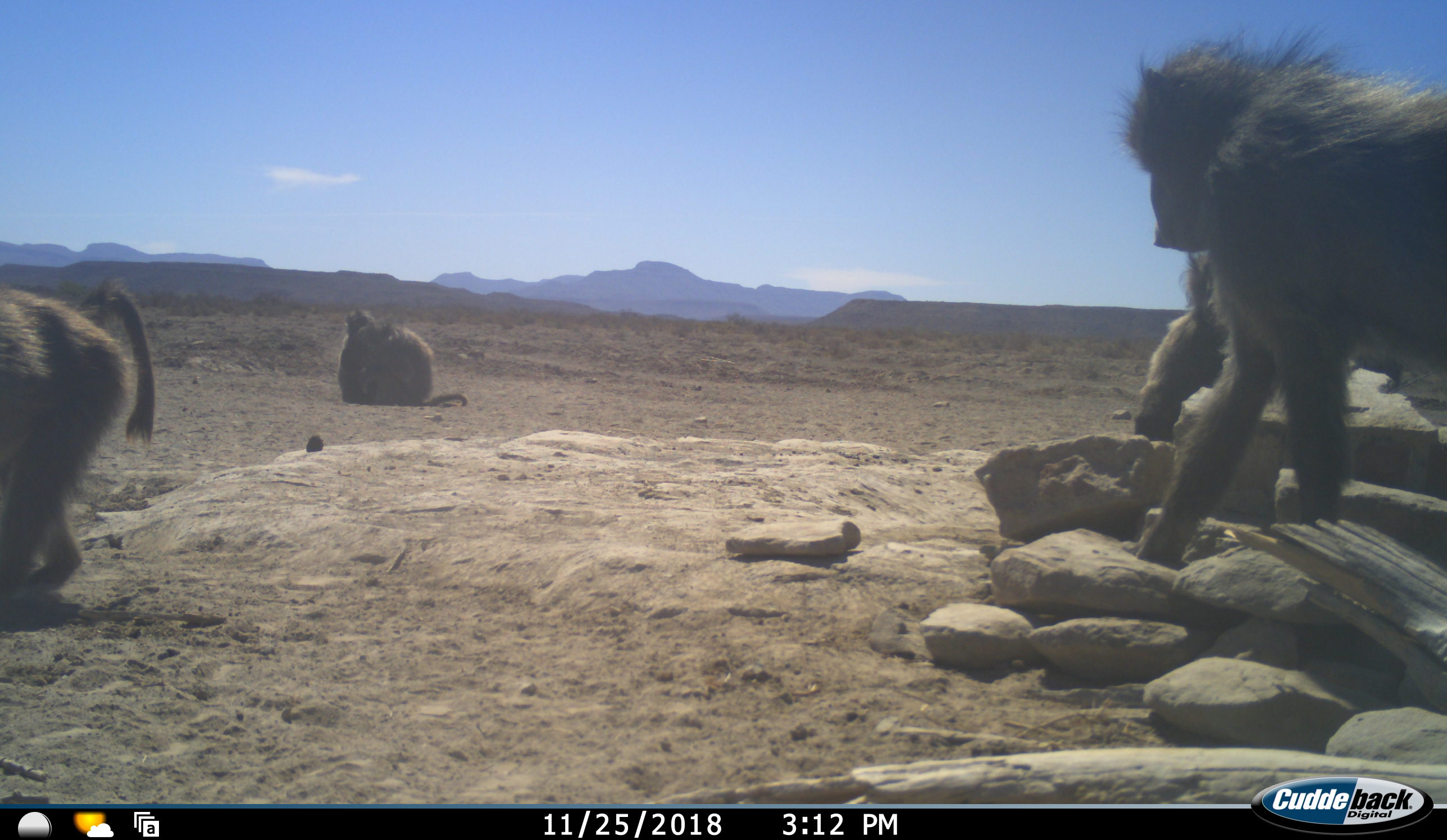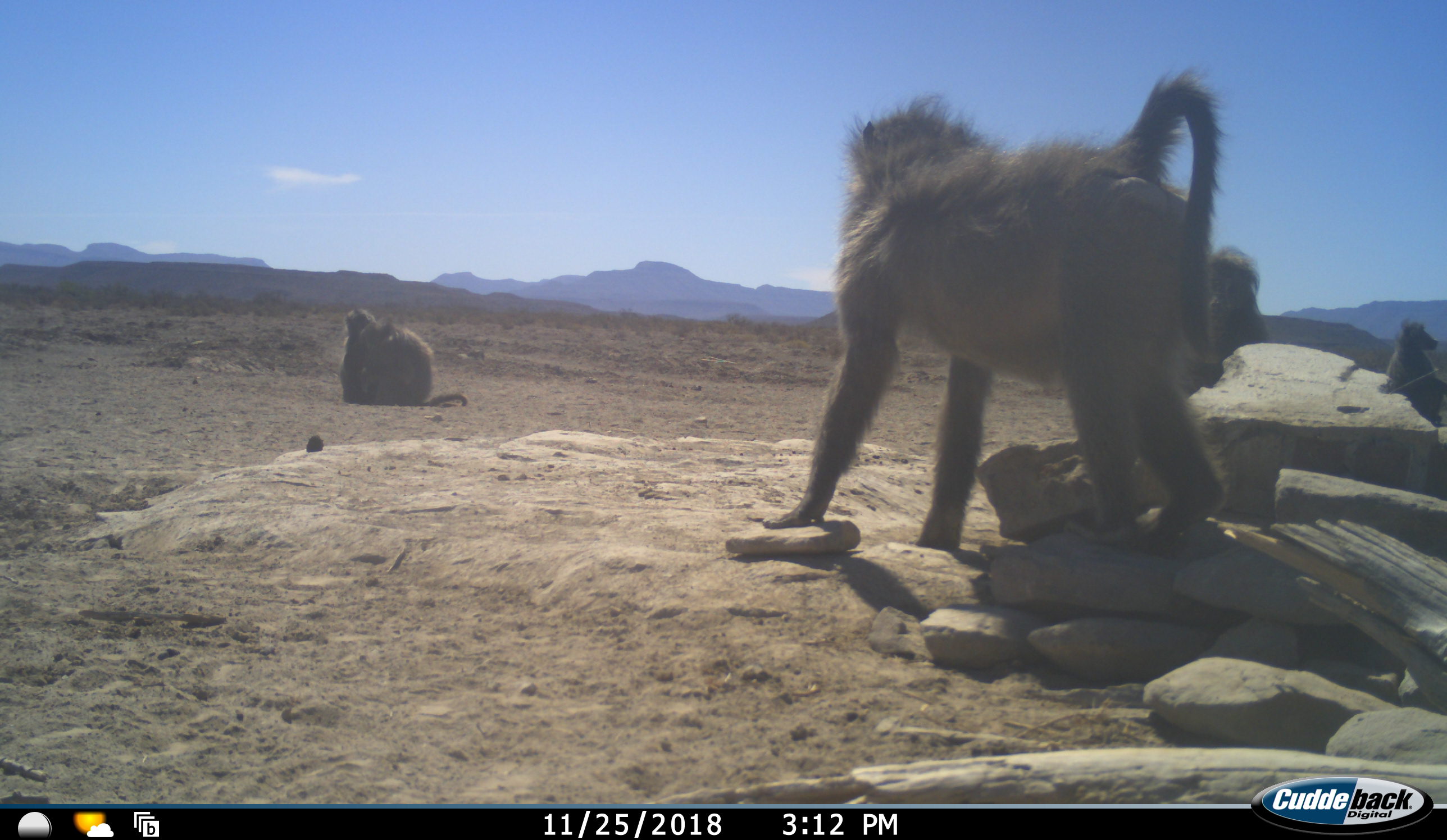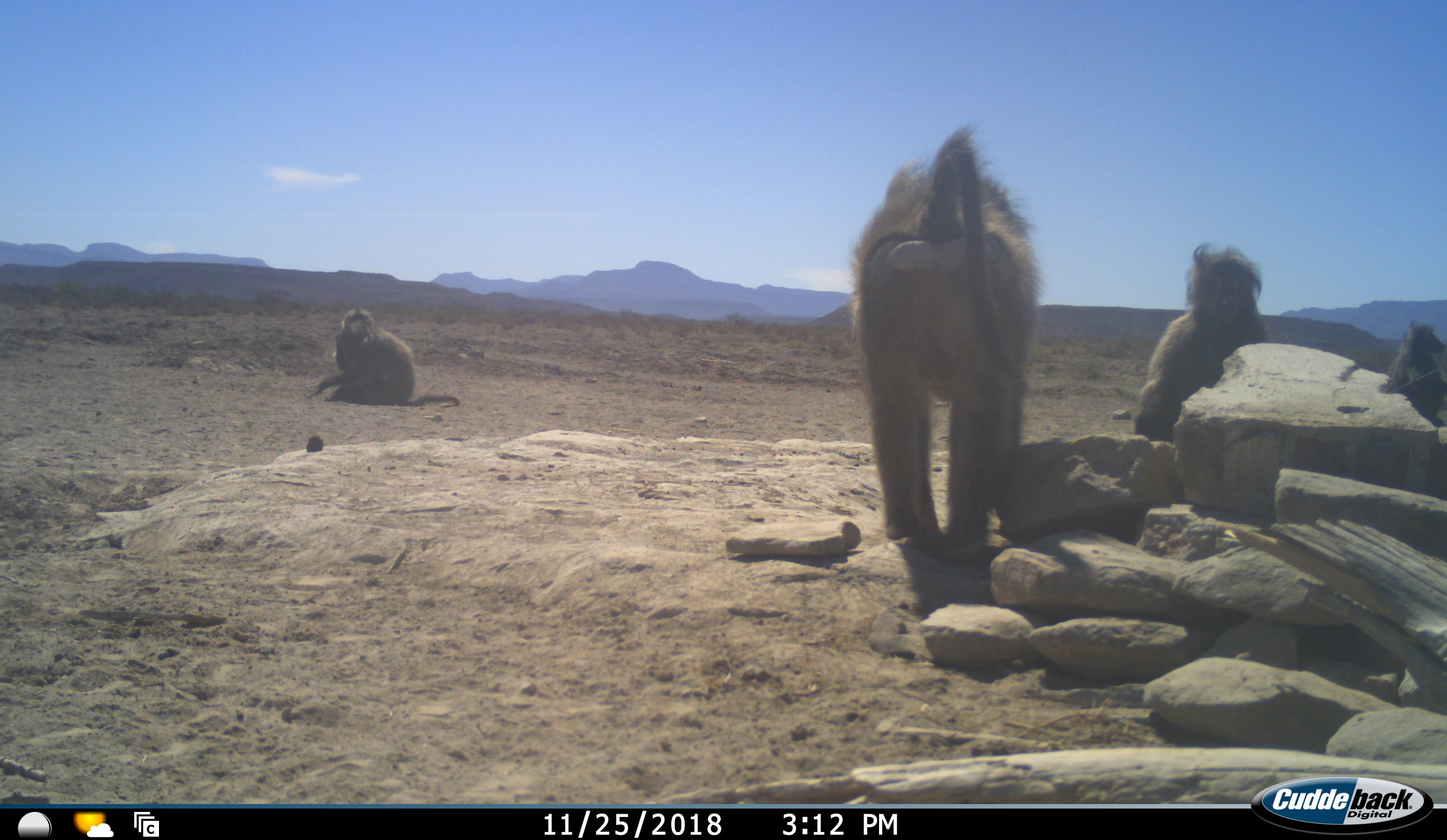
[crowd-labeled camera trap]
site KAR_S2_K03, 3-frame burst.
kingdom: Animalia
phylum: Chordata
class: Mammalia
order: Primates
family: Cercopithecidae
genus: Papio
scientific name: Papio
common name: baboon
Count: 6.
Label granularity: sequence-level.